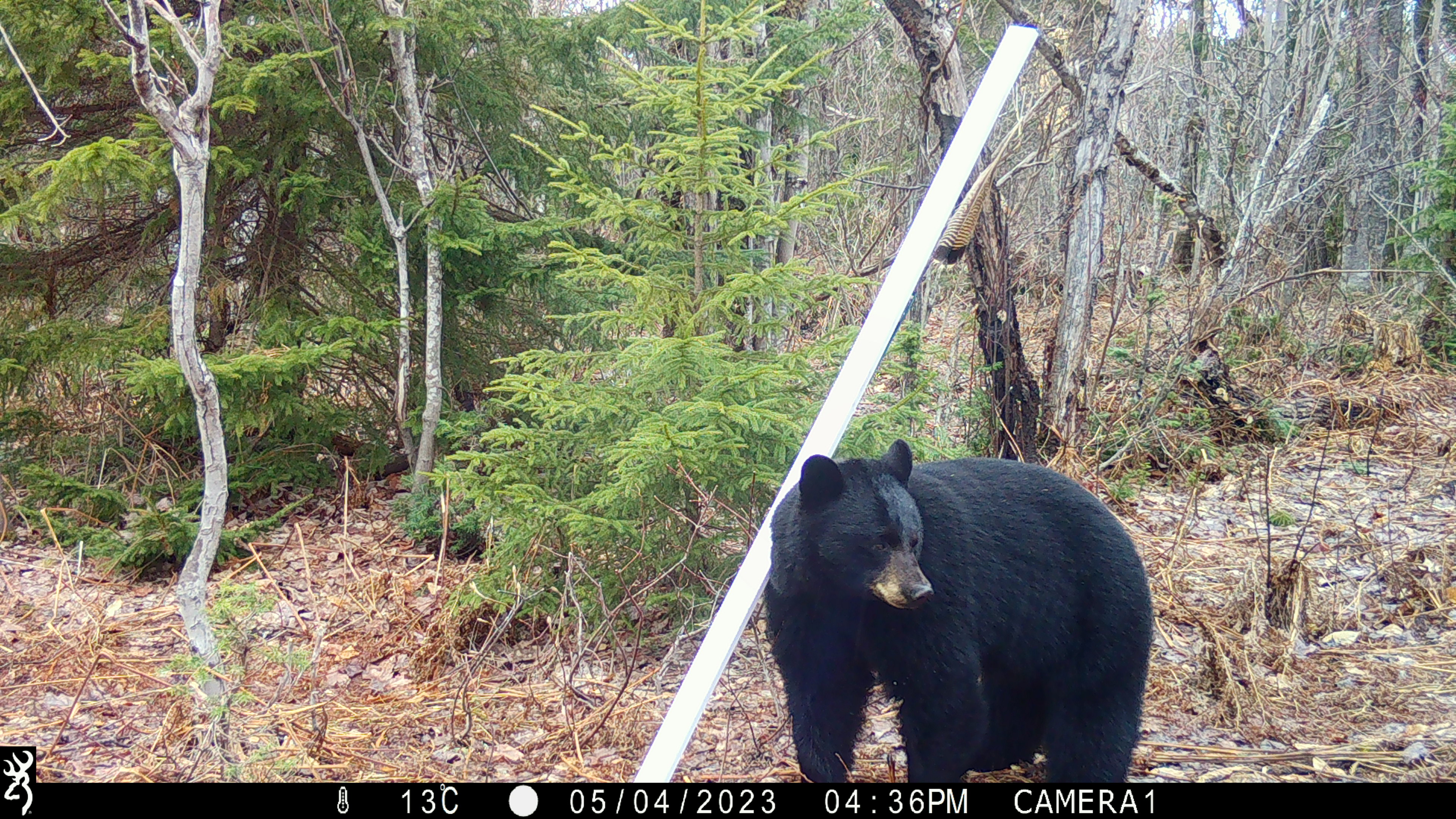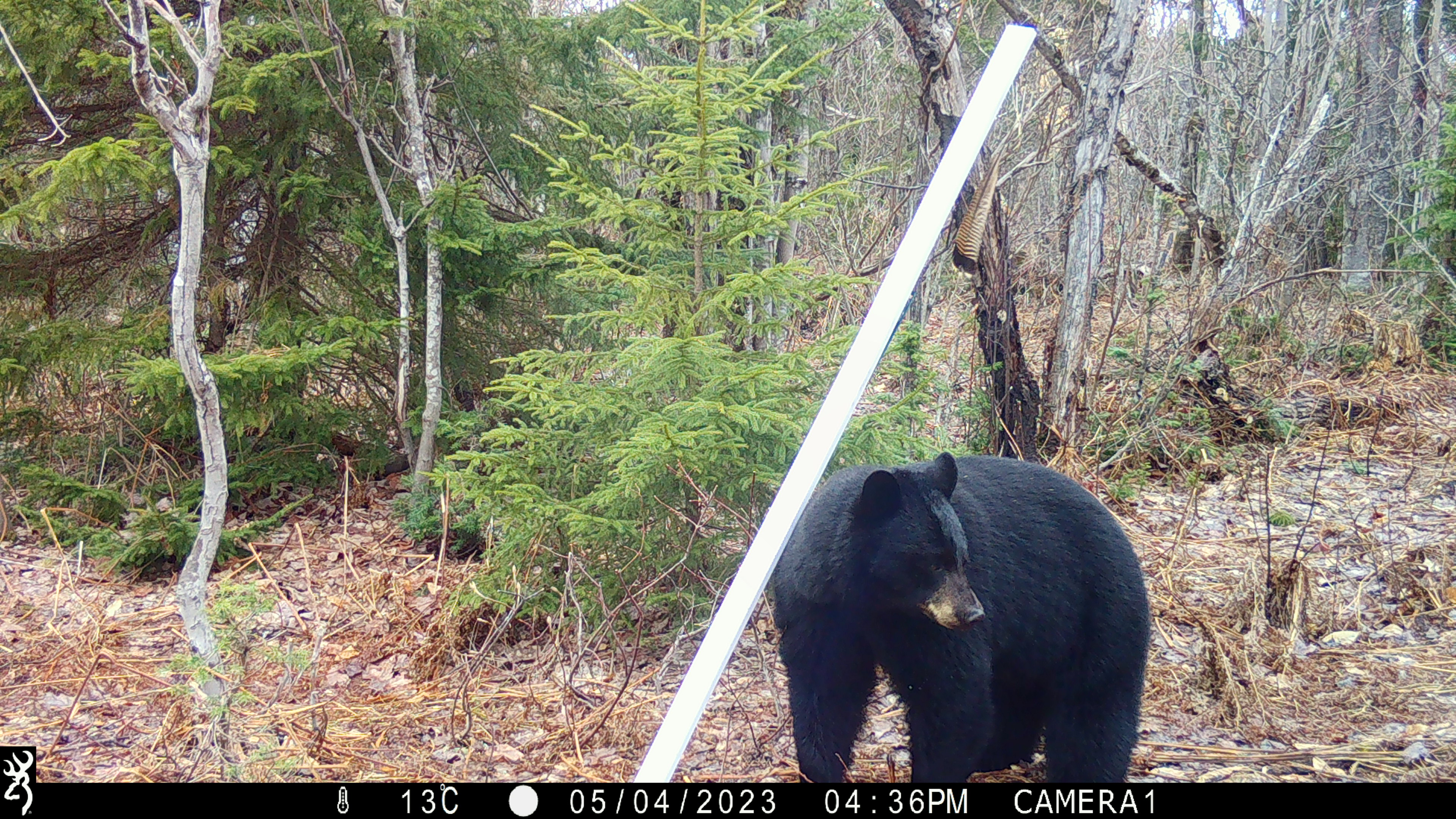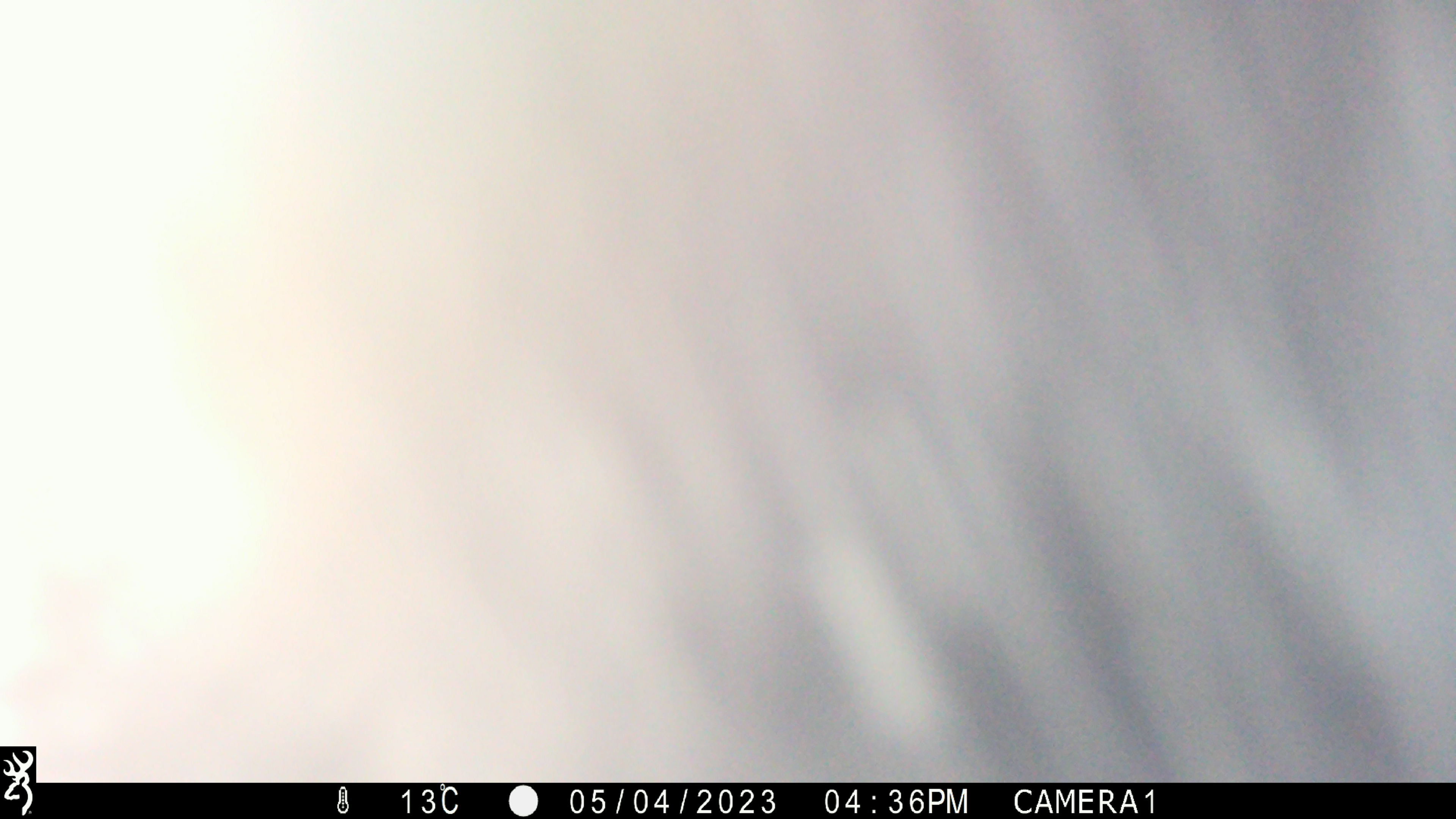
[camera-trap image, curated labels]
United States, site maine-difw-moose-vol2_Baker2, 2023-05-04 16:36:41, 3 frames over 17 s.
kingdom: Animalia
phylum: Chordata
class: Mammalia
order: Carnivora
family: Ursidae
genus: Ursus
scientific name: Ursus americanus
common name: black bear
Black bear (Ursus americanus).